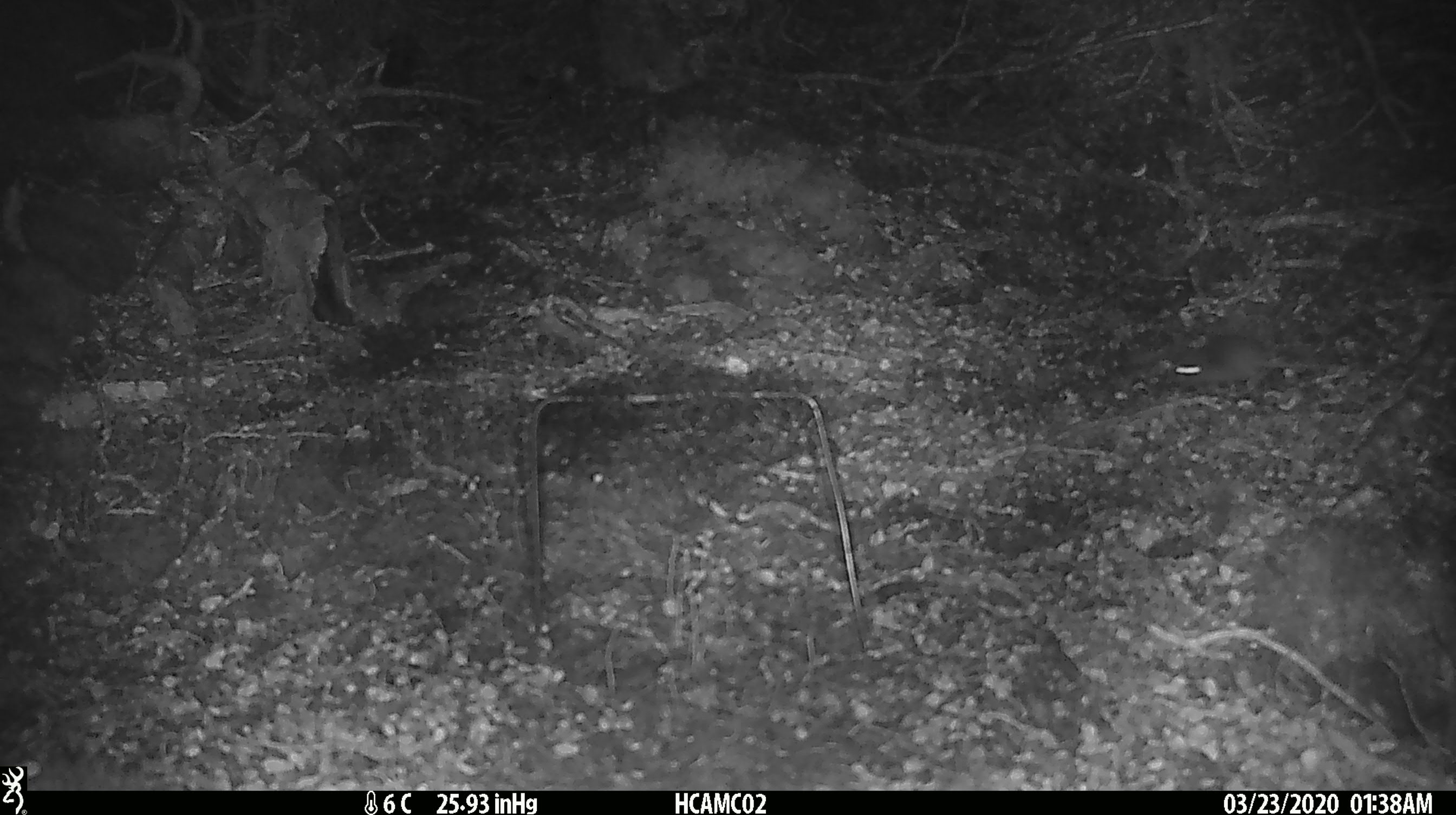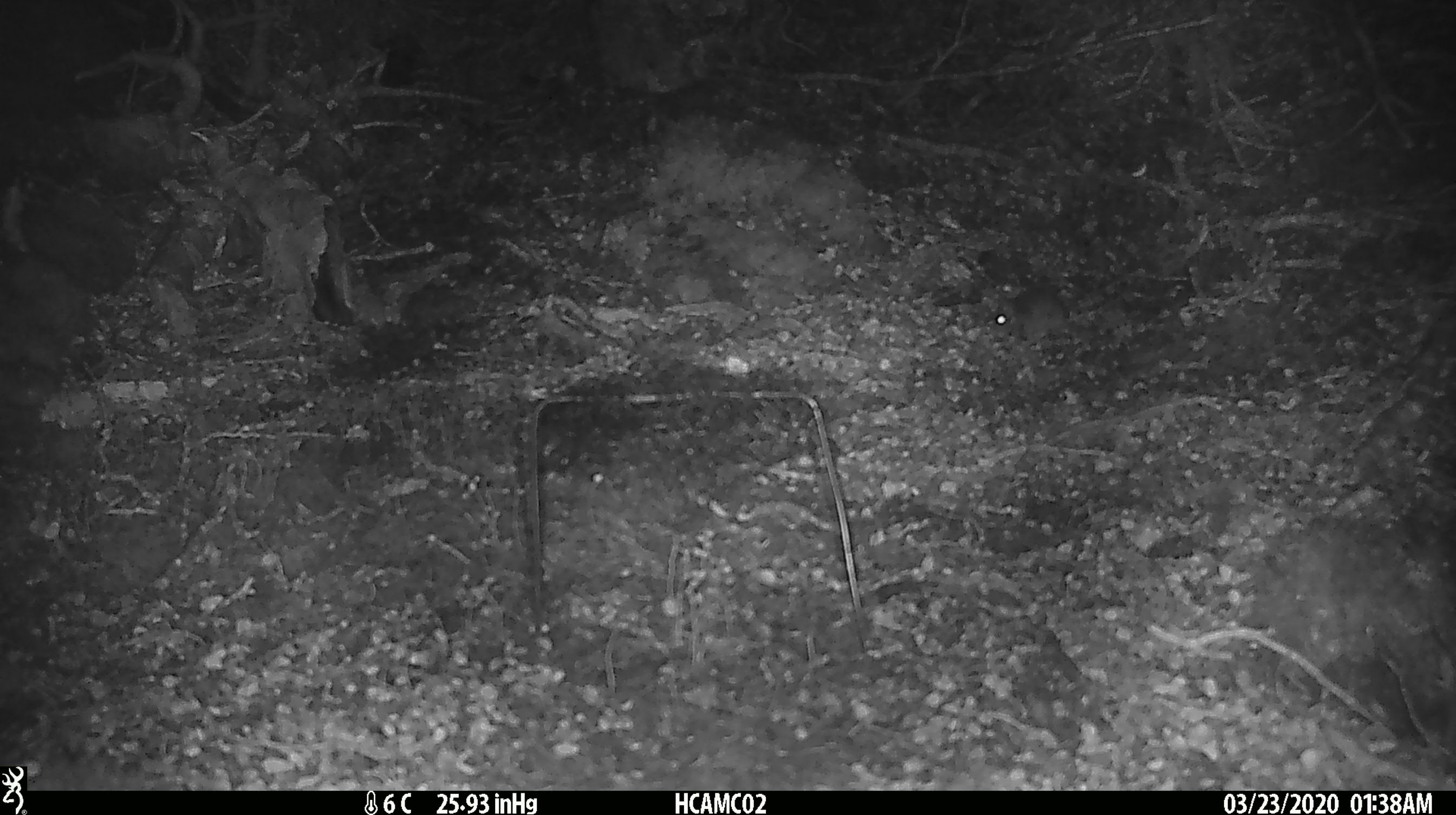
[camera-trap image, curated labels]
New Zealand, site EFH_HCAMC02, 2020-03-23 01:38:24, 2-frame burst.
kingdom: Animalia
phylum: Chordata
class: Mammalia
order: Rodentia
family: Muridae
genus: Mus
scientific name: Mus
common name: mouse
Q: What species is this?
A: Mouse (Mus).